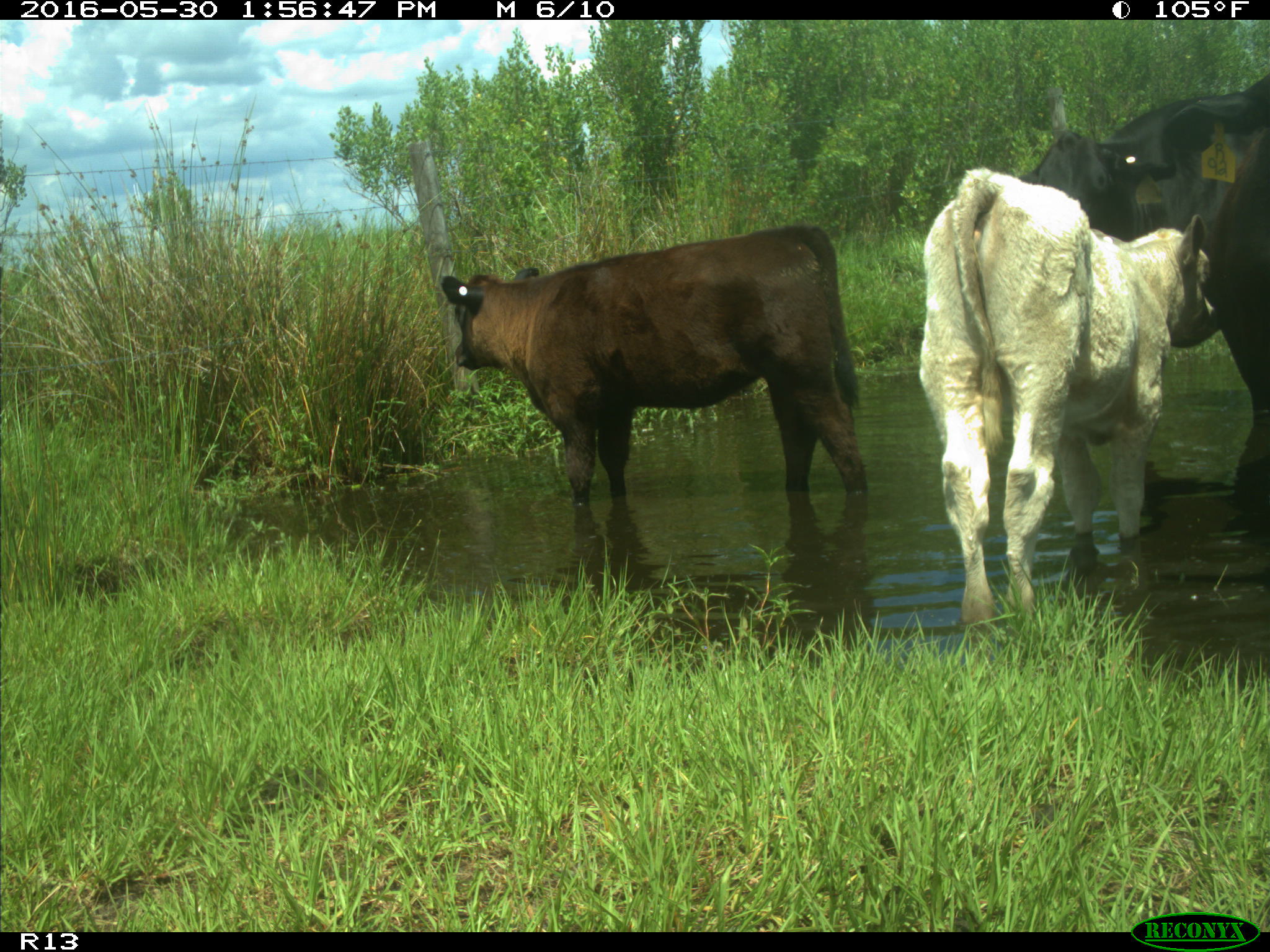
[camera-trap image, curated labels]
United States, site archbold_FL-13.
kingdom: Animalia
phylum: Chordata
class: Mammalia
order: Artiodactyla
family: Bovidae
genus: Bos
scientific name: Bos taurus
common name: domestic cow